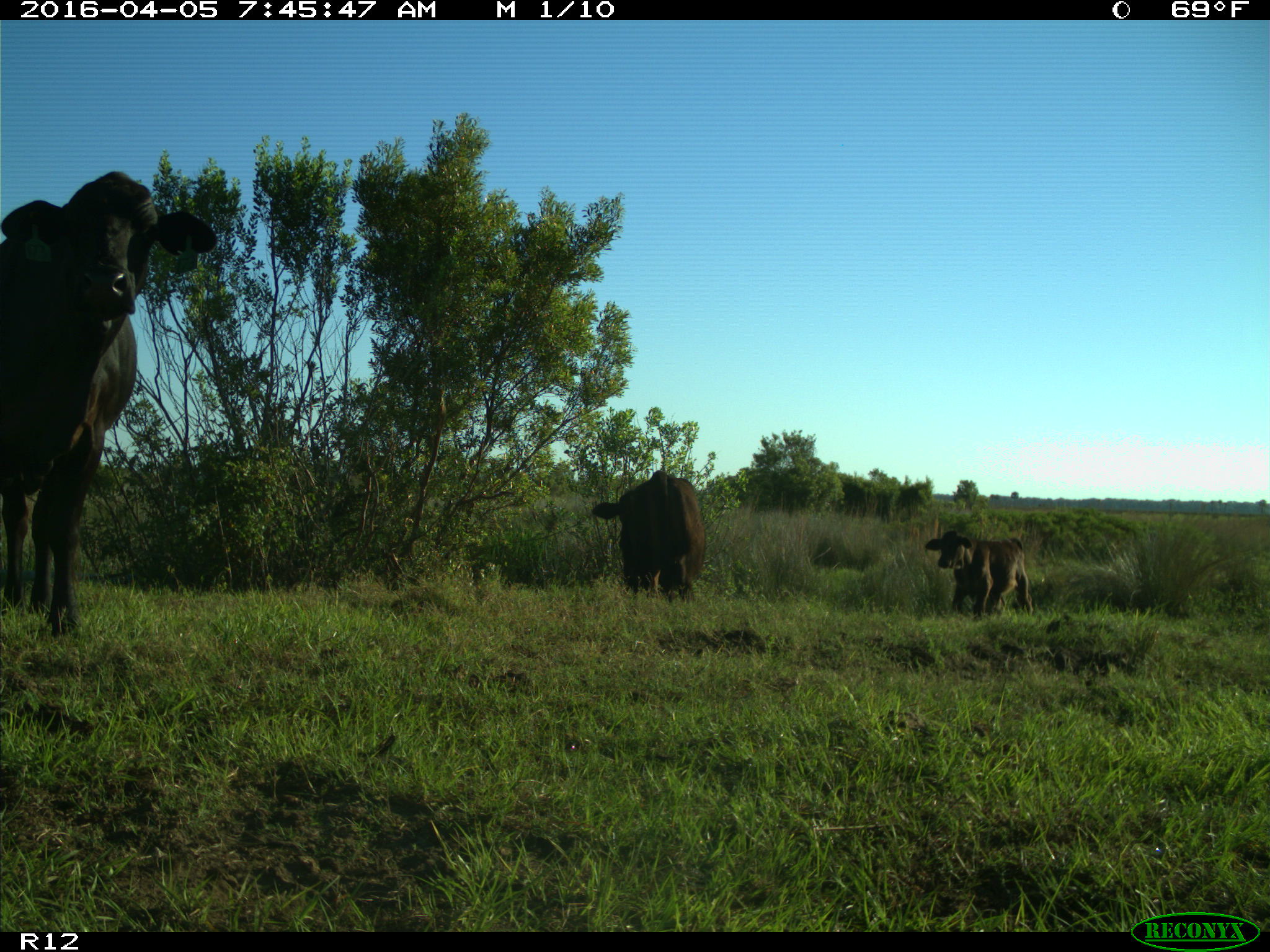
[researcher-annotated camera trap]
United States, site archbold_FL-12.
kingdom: Animalia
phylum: Chordata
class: Mammalia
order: Artiodactyla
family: Bovidae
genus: Bos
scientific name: Bos taurus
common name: domestic cow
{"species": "Bos taurus (domestic cow)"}